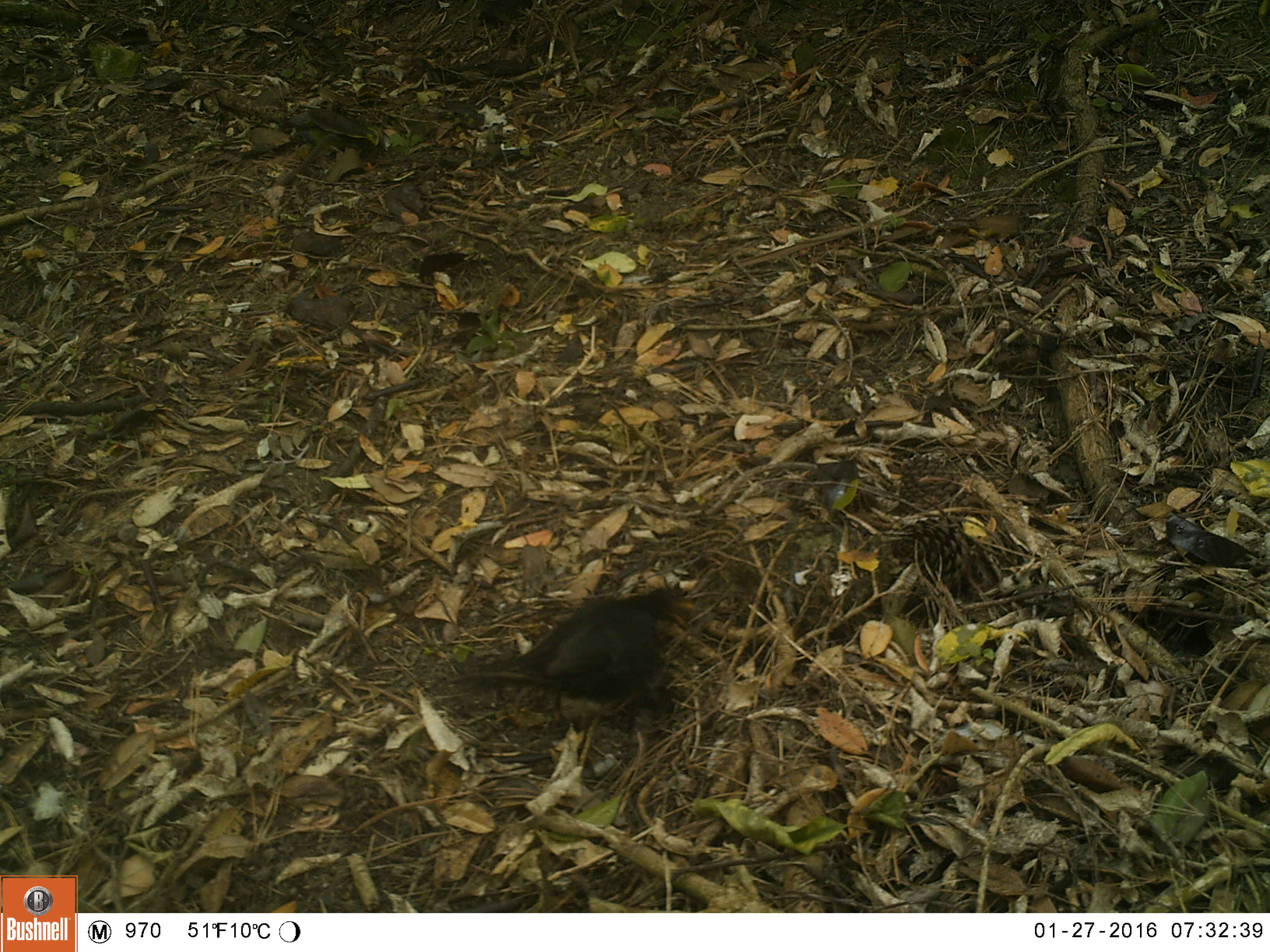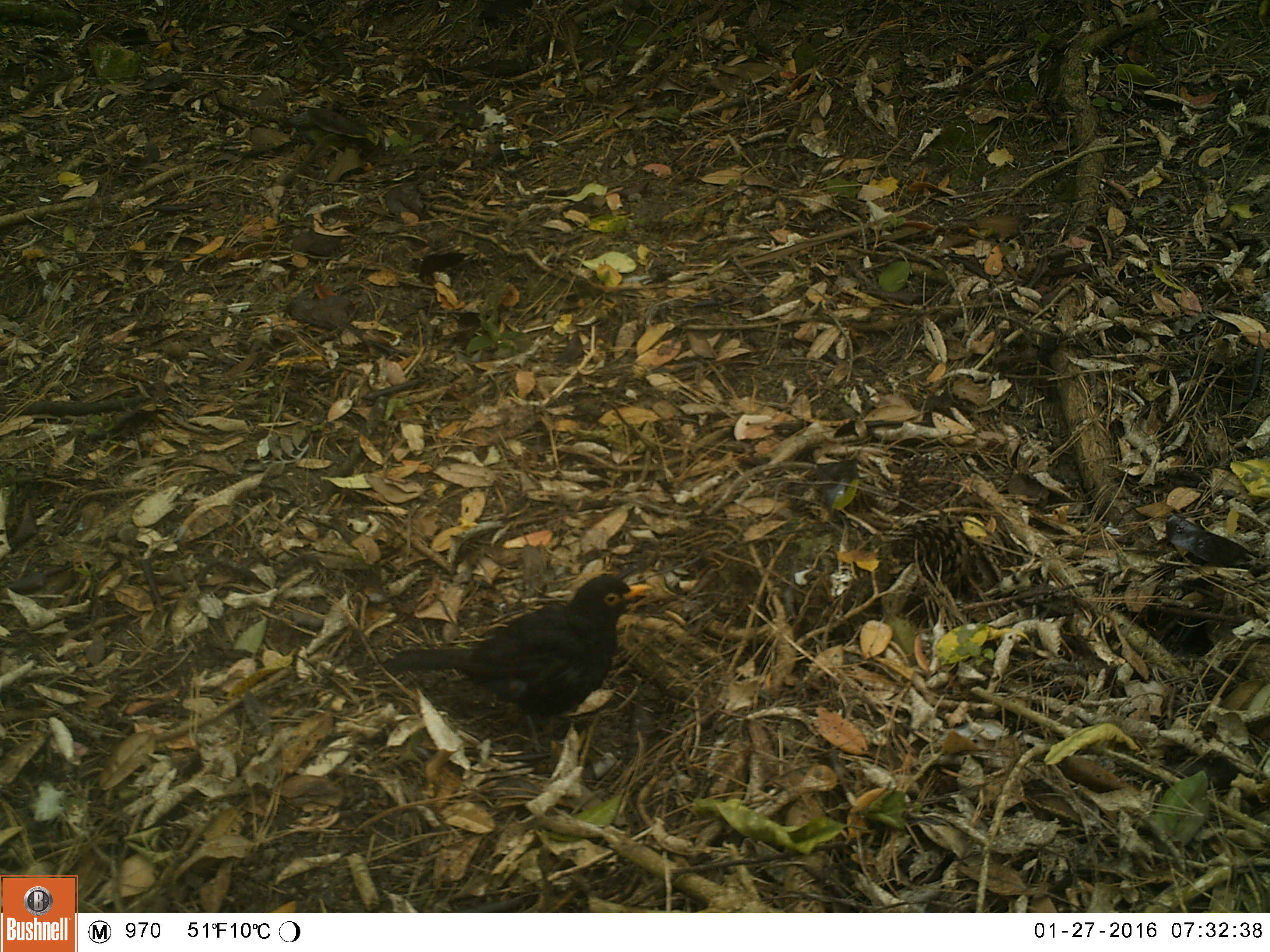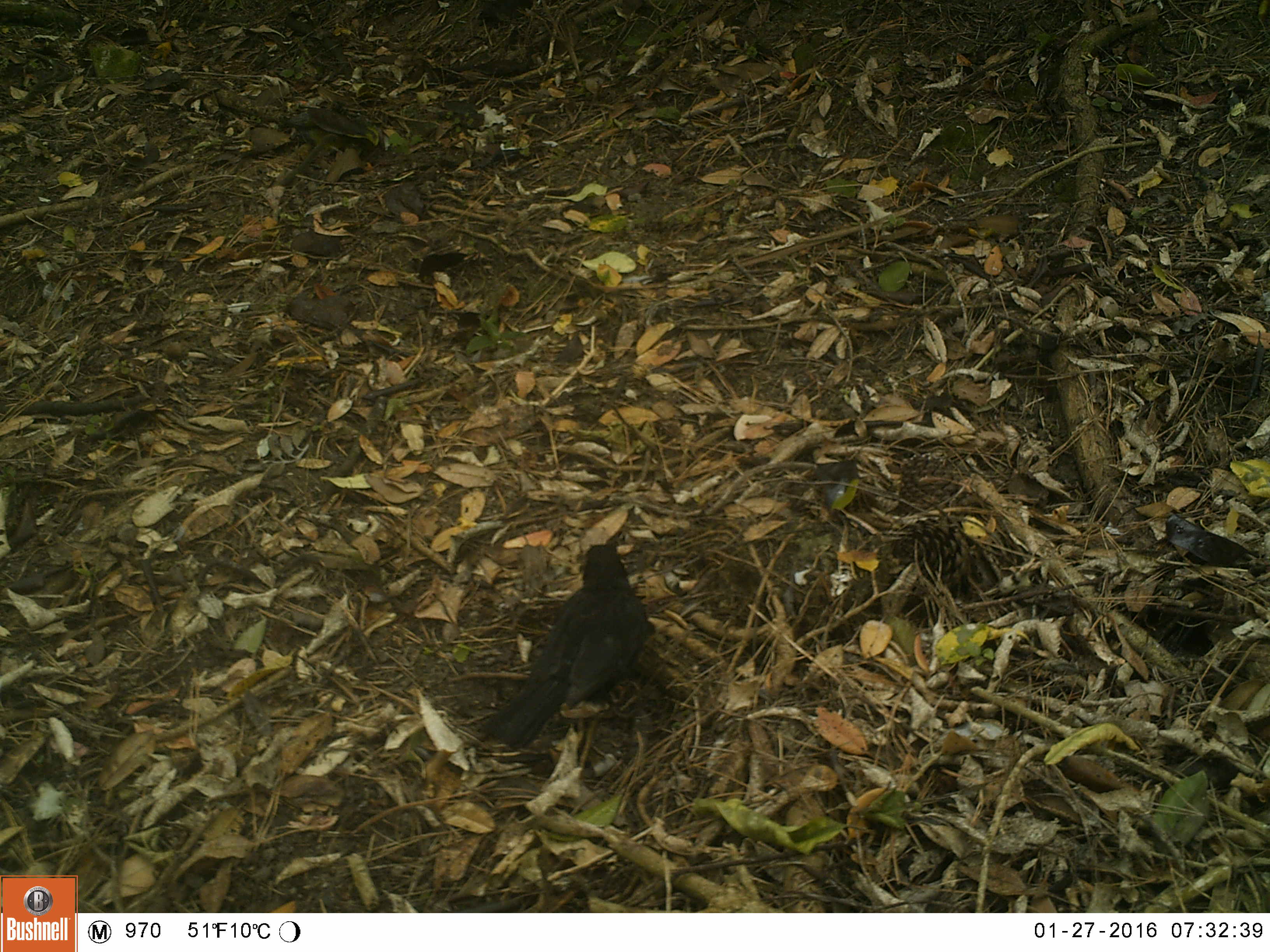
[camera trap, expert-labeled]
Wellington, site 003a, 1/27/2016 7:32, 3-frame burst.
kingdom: Animalia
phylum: Chordata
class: Aves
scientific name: Aves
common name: bird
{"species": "bird (Aves)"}